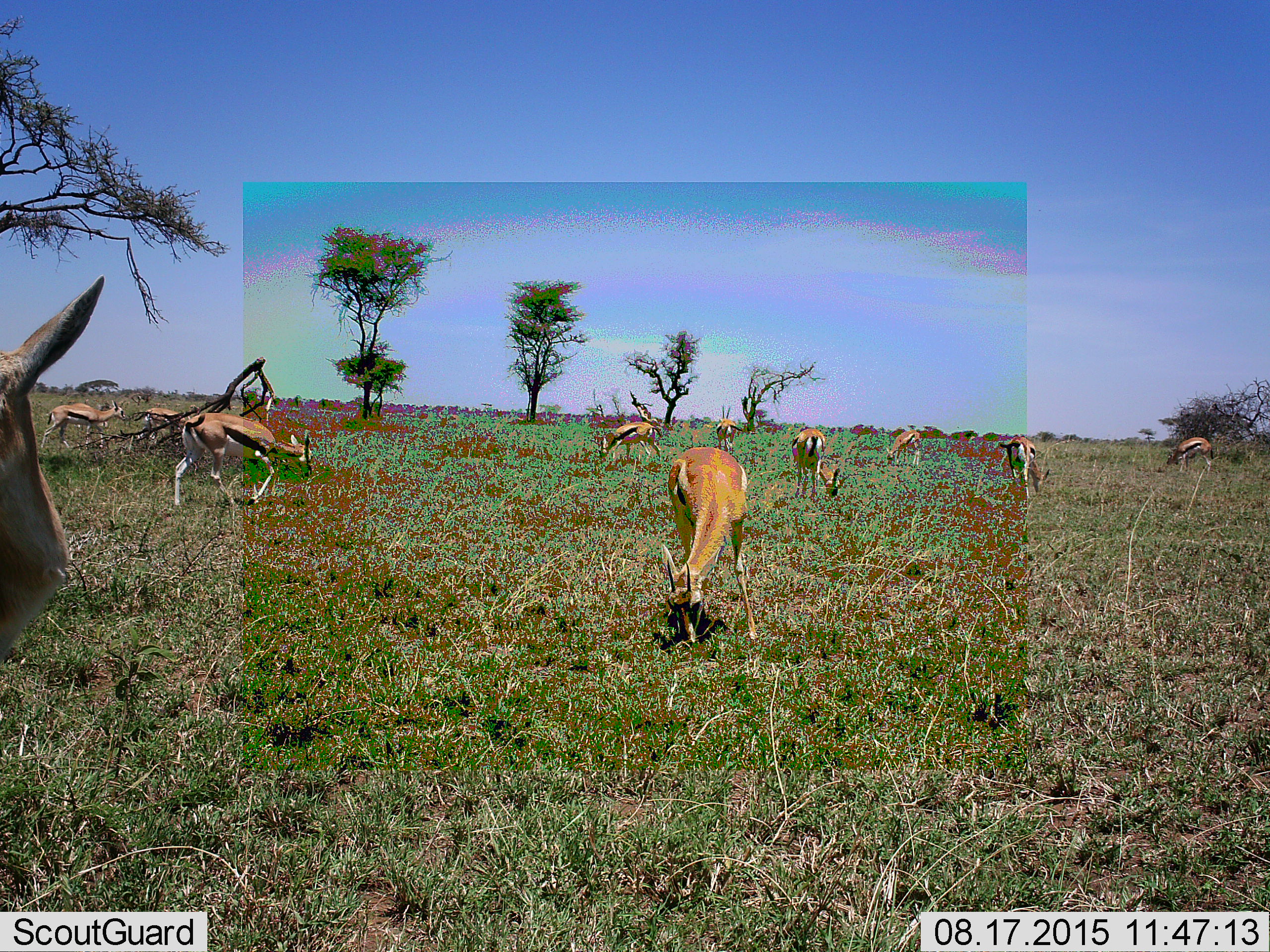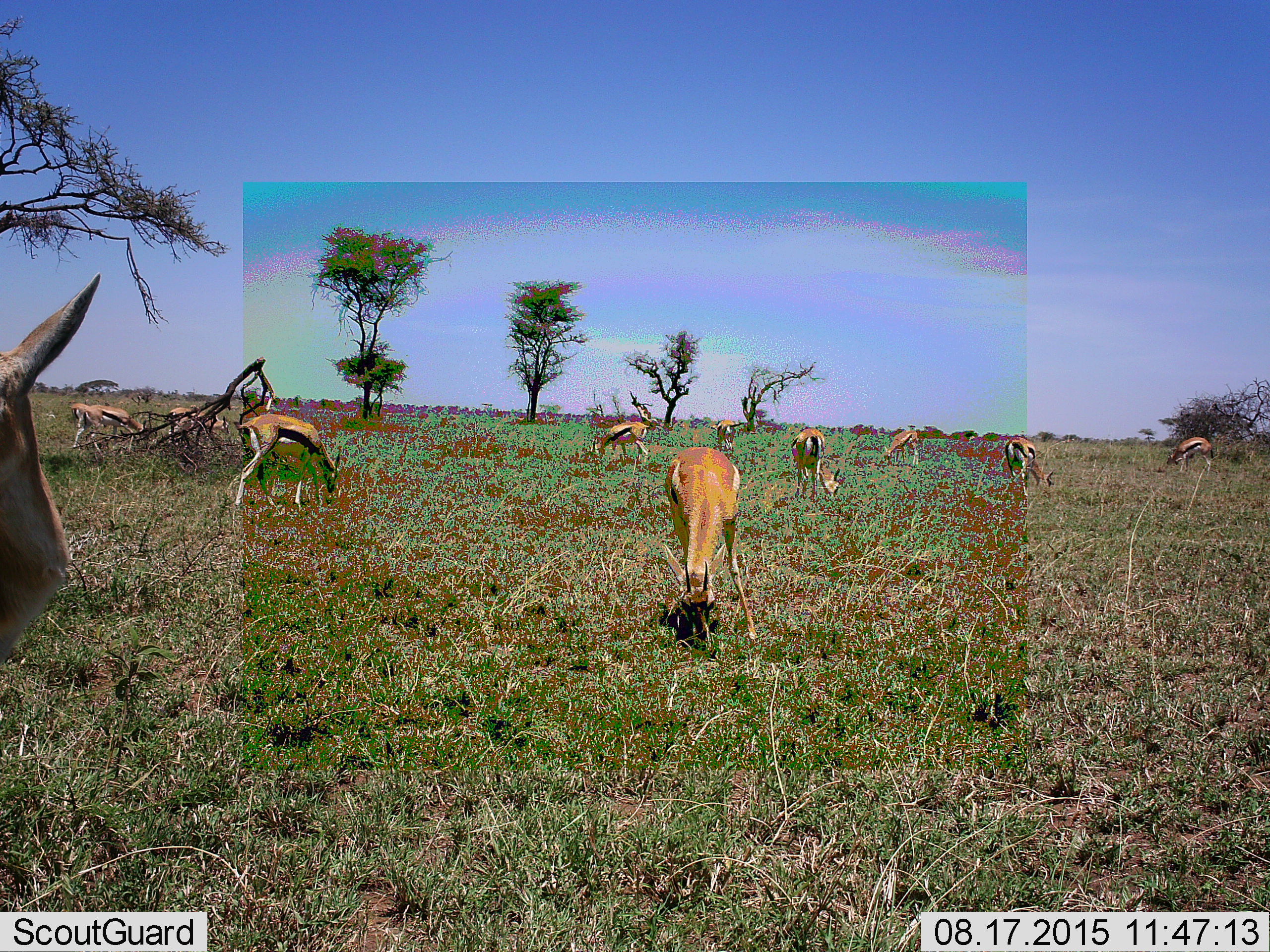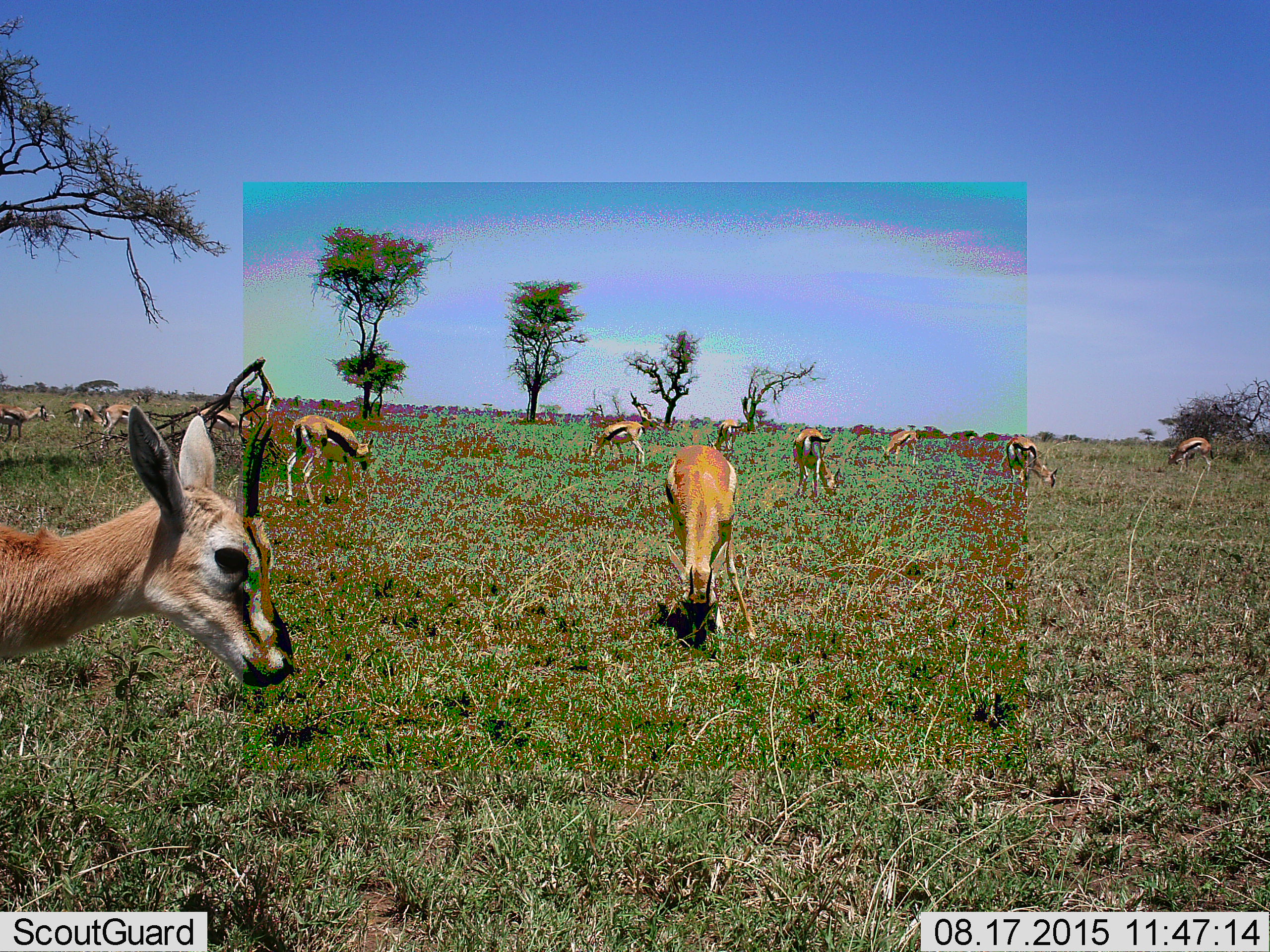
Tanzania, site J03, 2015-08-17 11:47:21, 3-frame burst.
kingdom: Animalia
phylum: Chordata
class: Mammalia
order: Artiodactyla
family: Bovidae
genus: Eudorcas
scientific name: Eudorcas thomsonii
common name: thomson's gazelle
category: gazellethomsons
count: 11-50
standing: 40%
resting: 10%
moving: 80%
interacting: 0%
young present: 0%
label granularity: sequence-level